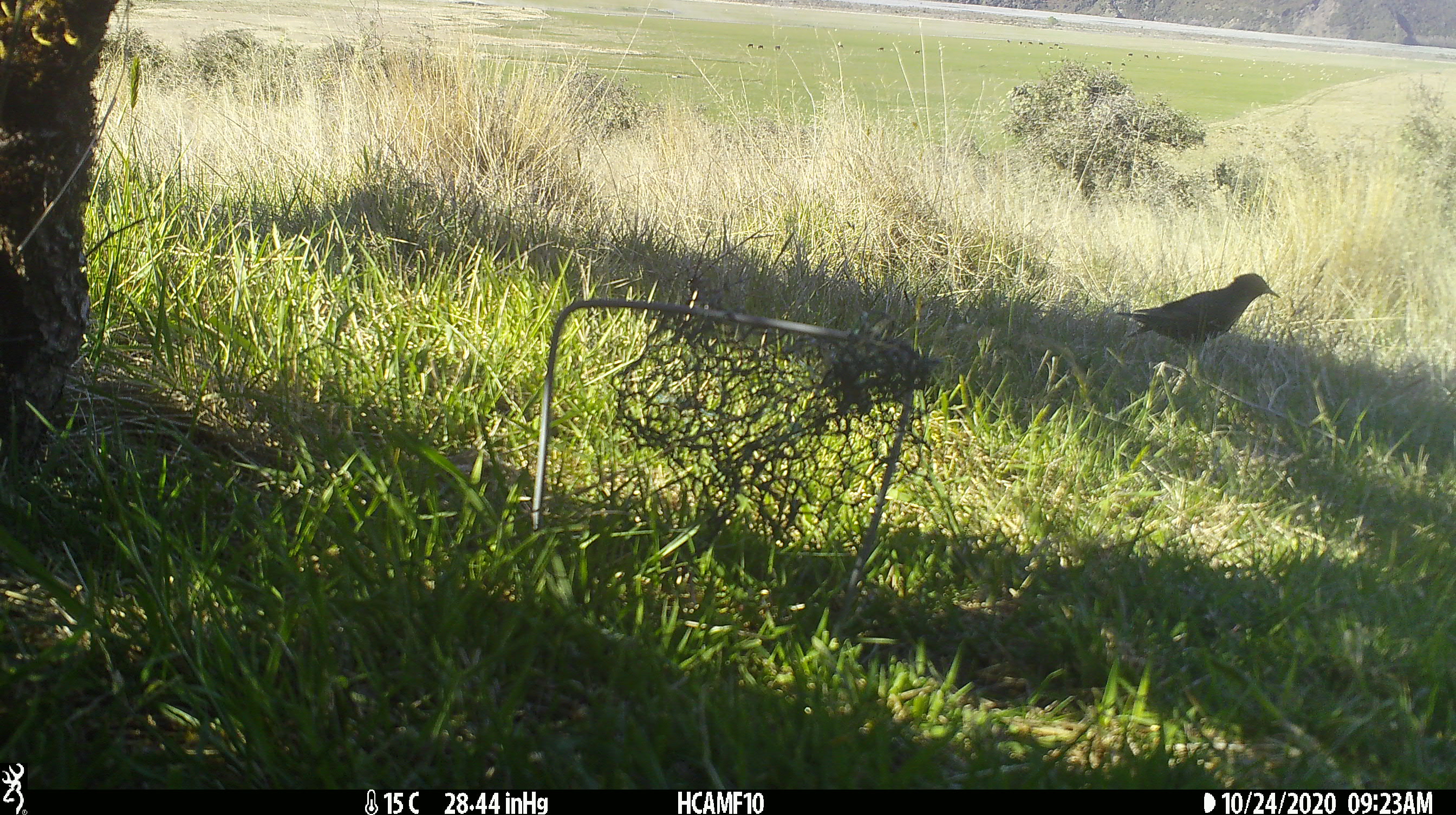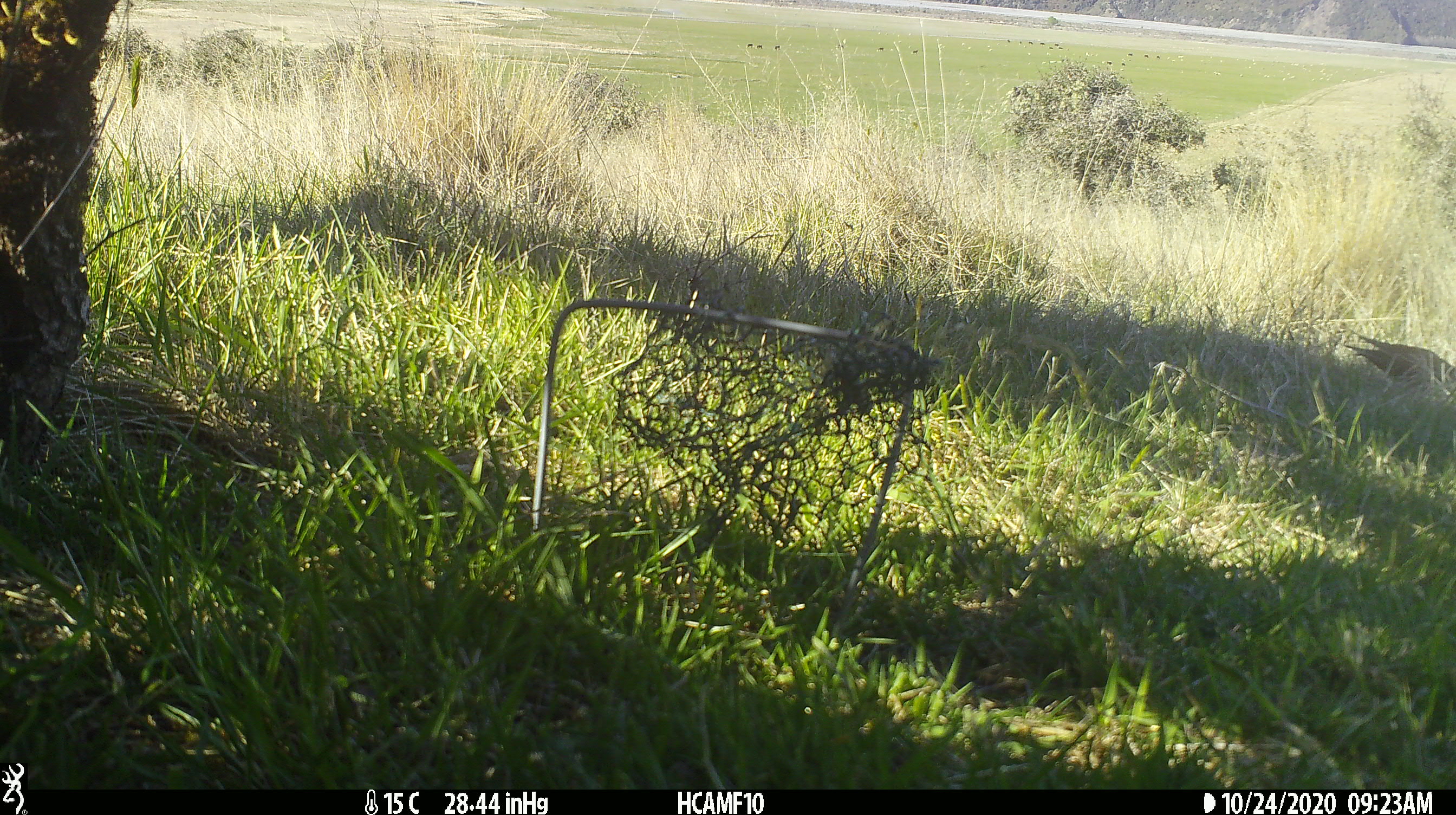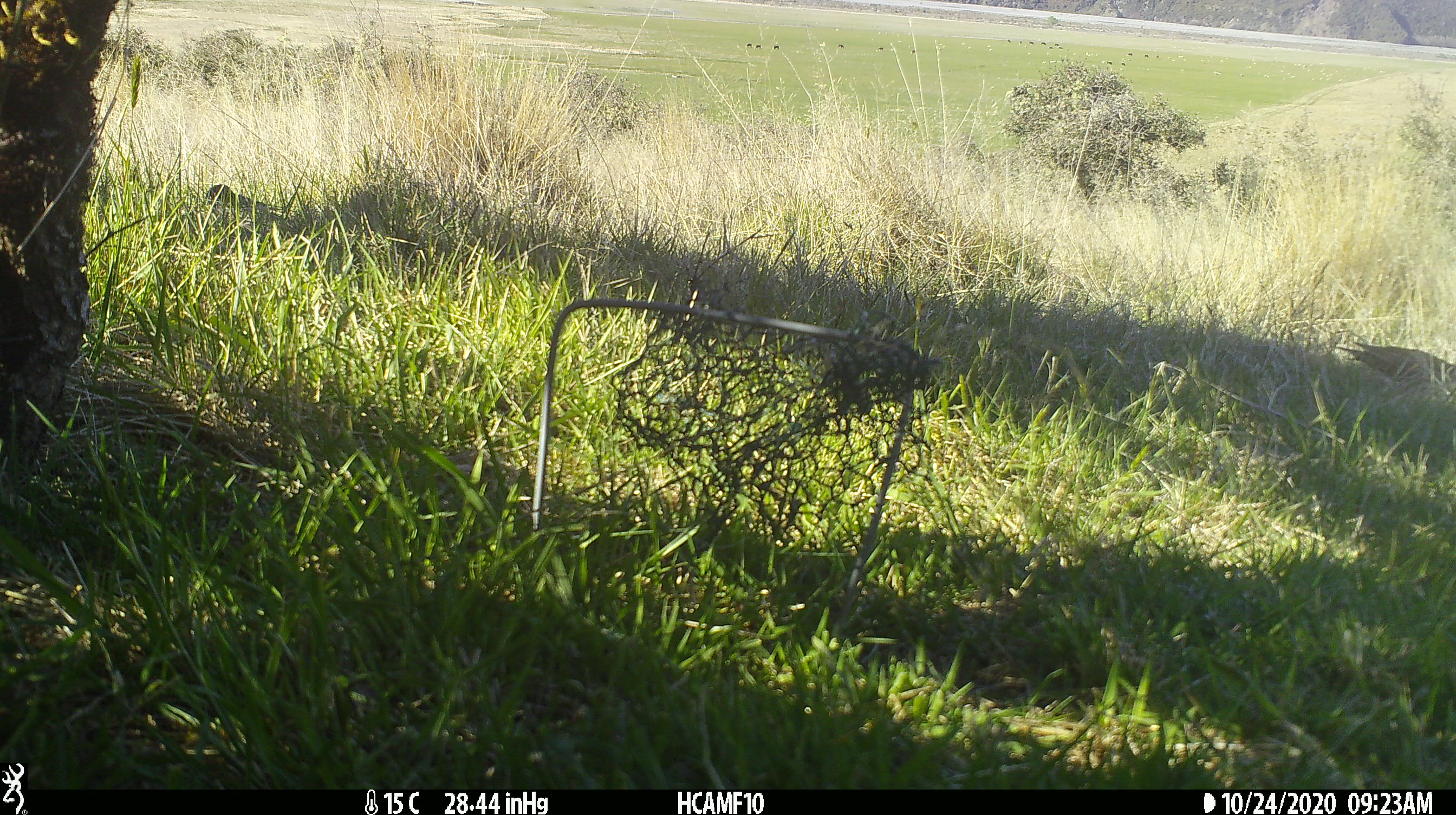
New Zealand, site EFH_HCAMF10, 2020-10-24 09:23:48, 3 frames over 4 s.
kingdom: Animalia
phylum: Chordata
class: Aves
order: Passeriformes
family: Sturnidae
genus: Sturnus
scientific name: Sturnus vulgaris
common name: european starling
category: starling